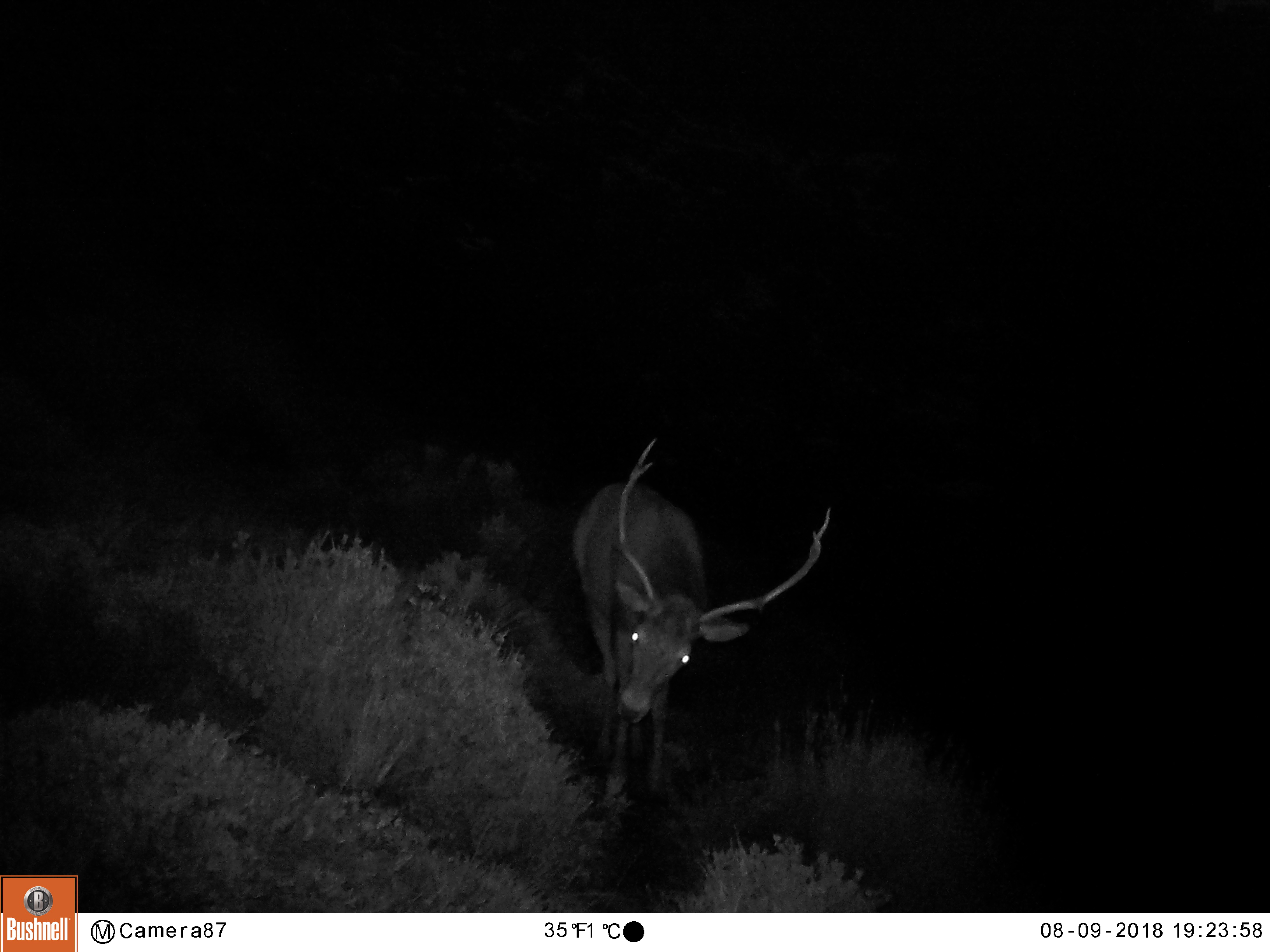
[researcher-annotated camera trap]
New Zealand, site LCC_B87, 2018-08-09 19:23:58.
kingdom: Animalia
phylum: Chordata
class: Mammalia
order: Artiodactyla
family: Cervidae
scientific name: Cervidae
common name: deer